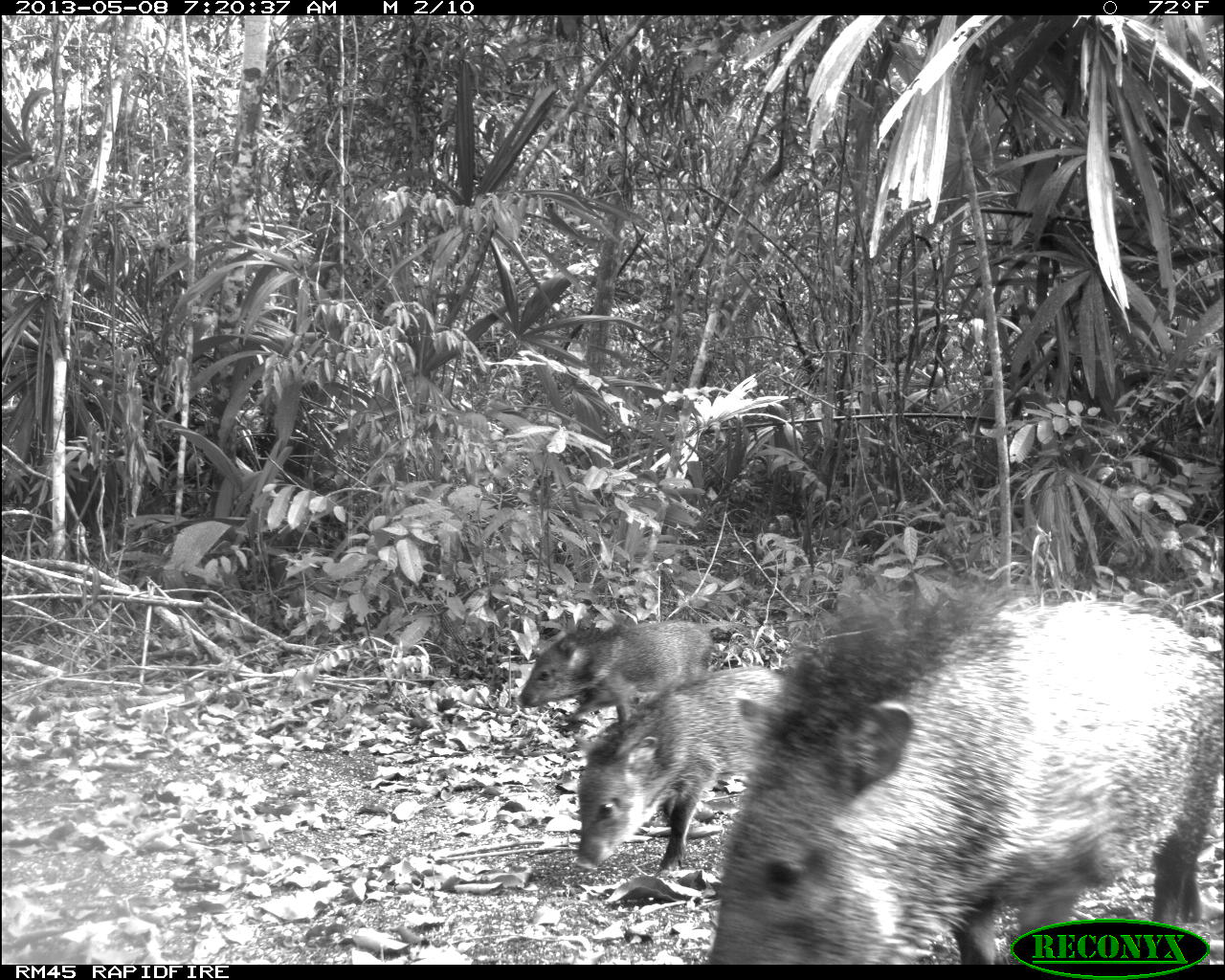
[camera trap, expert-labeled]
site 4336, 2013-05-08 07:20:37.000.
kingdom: Animalia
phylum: Chordata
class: Mammalia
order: Artiodactyla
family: Tayassuidae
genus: Pecari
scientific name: Pecari tajacu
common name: collared peccary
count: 5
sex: female